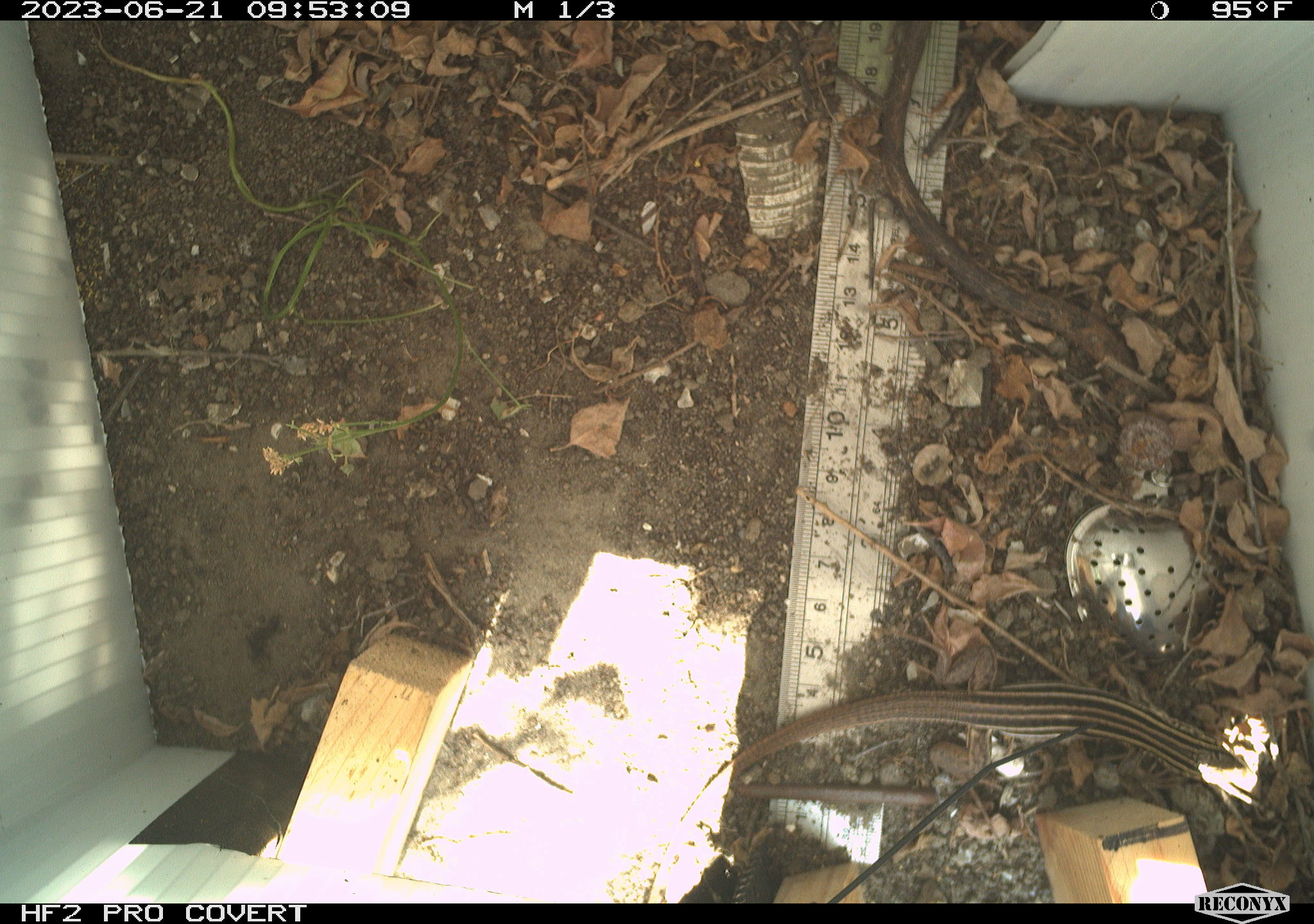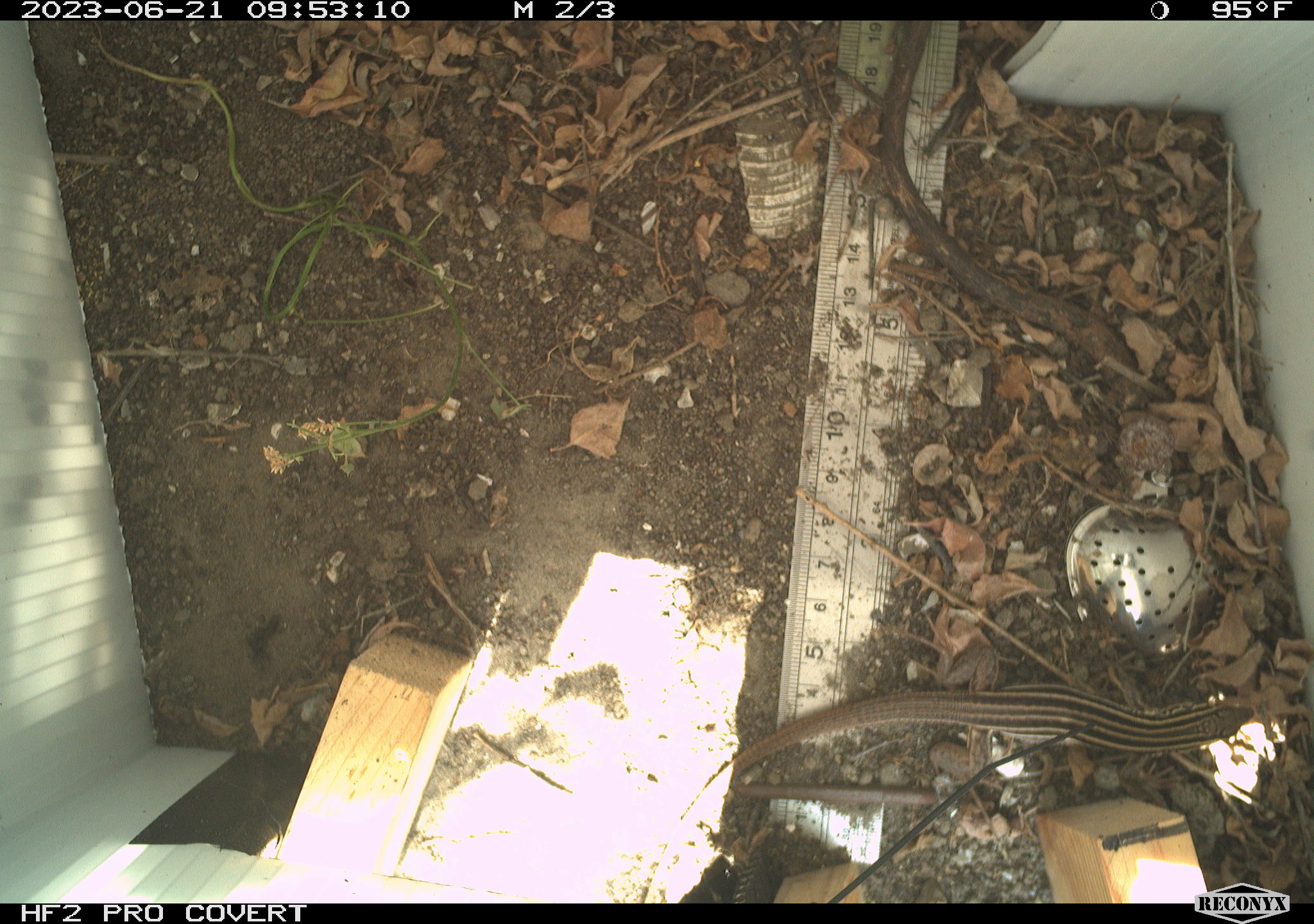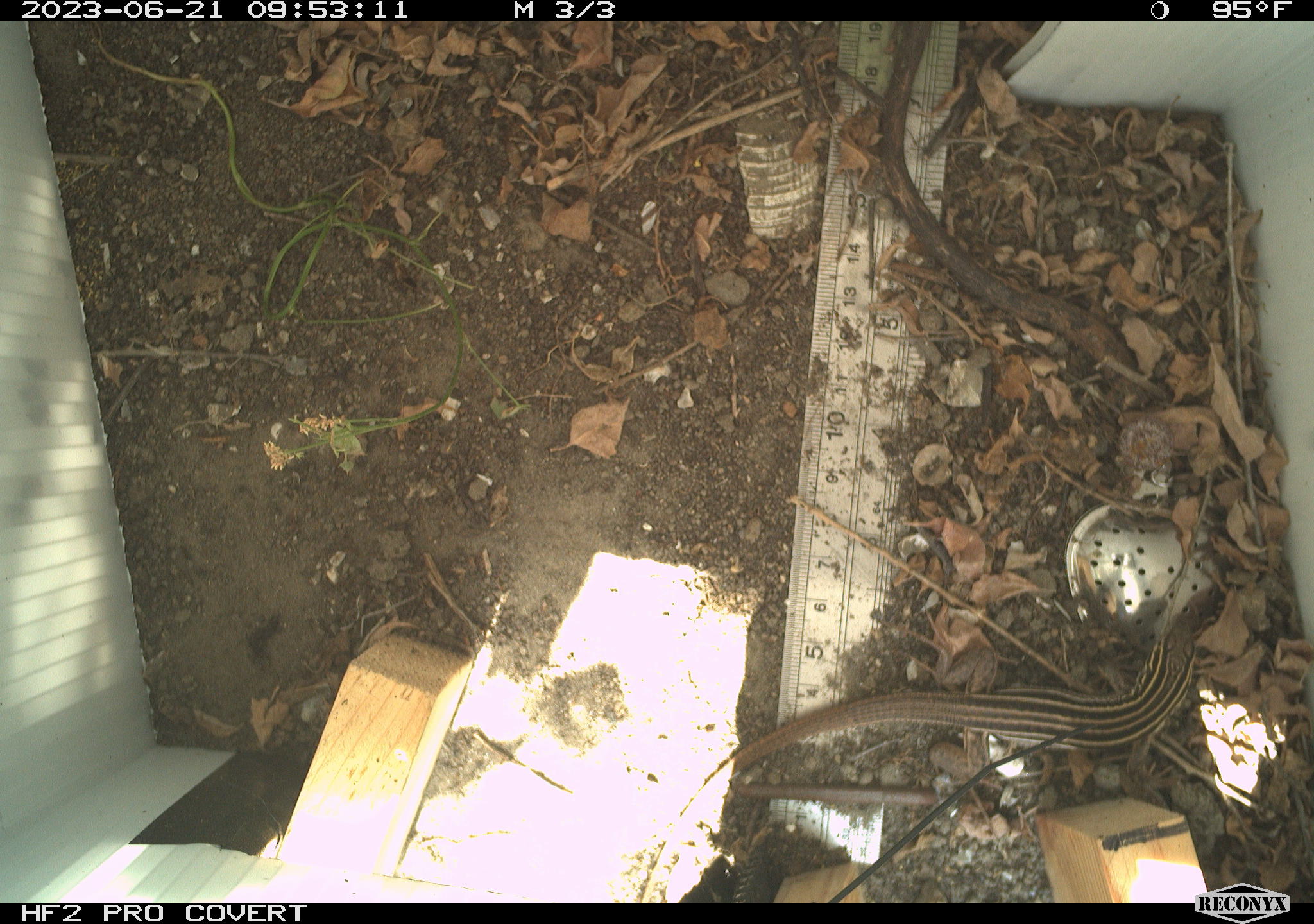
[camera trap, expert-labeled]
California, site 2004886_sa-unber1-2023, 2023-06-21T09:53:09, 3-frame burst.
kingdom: Animalia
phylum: Chordata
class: Reptilia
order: Squamata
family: Teiidae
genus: Aspidoscelis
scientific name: Aspidoscelis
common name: whiptail lizards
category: aspidoscelis species